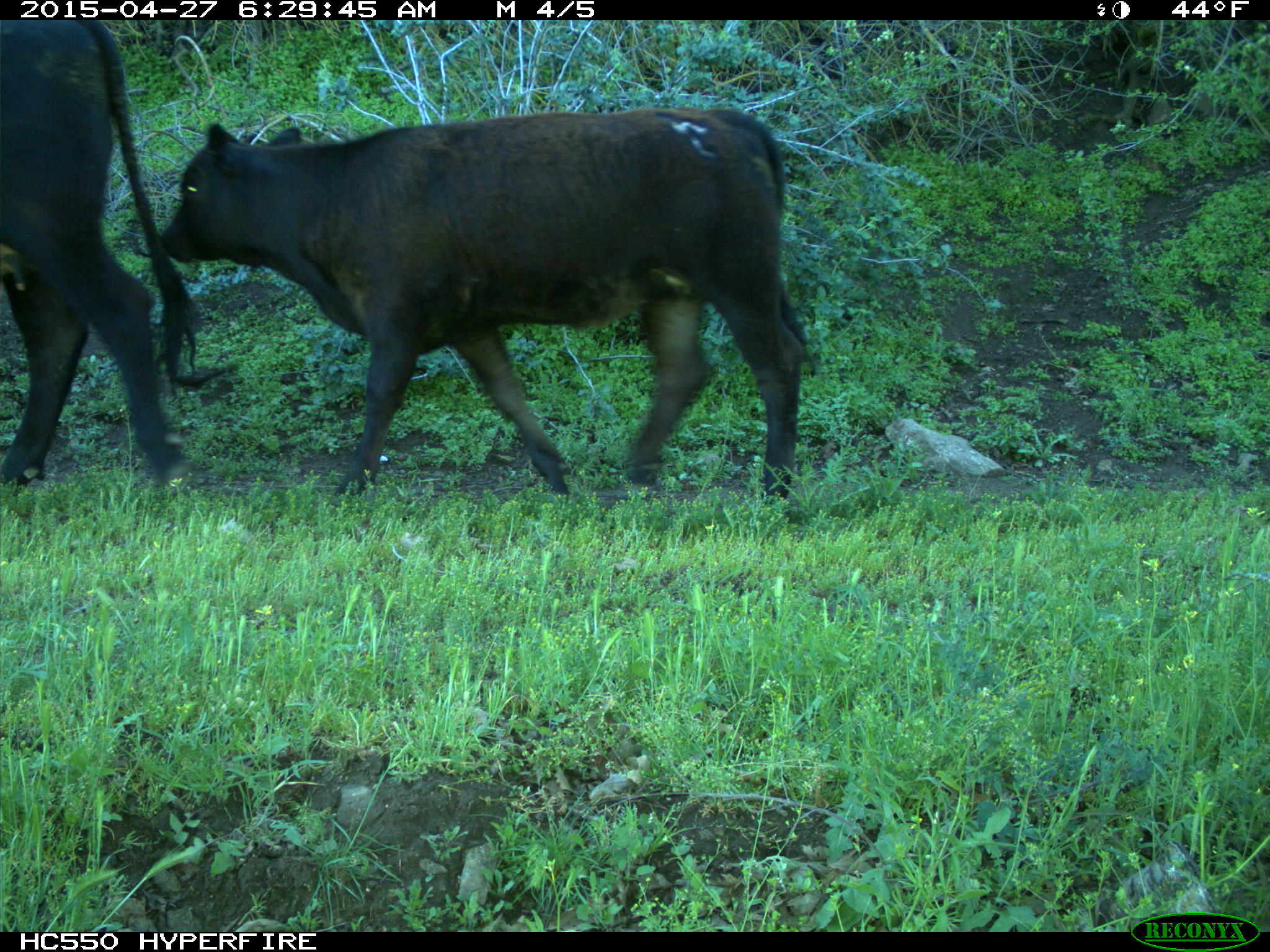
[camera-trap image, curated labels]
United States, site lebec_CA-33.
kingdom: Animalia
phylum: Chordata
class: Mammalia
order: Artiodactyla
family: Bovidae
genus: Bos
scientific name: Bos taurus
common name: domestic cow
Bos taurus (domestic cow).